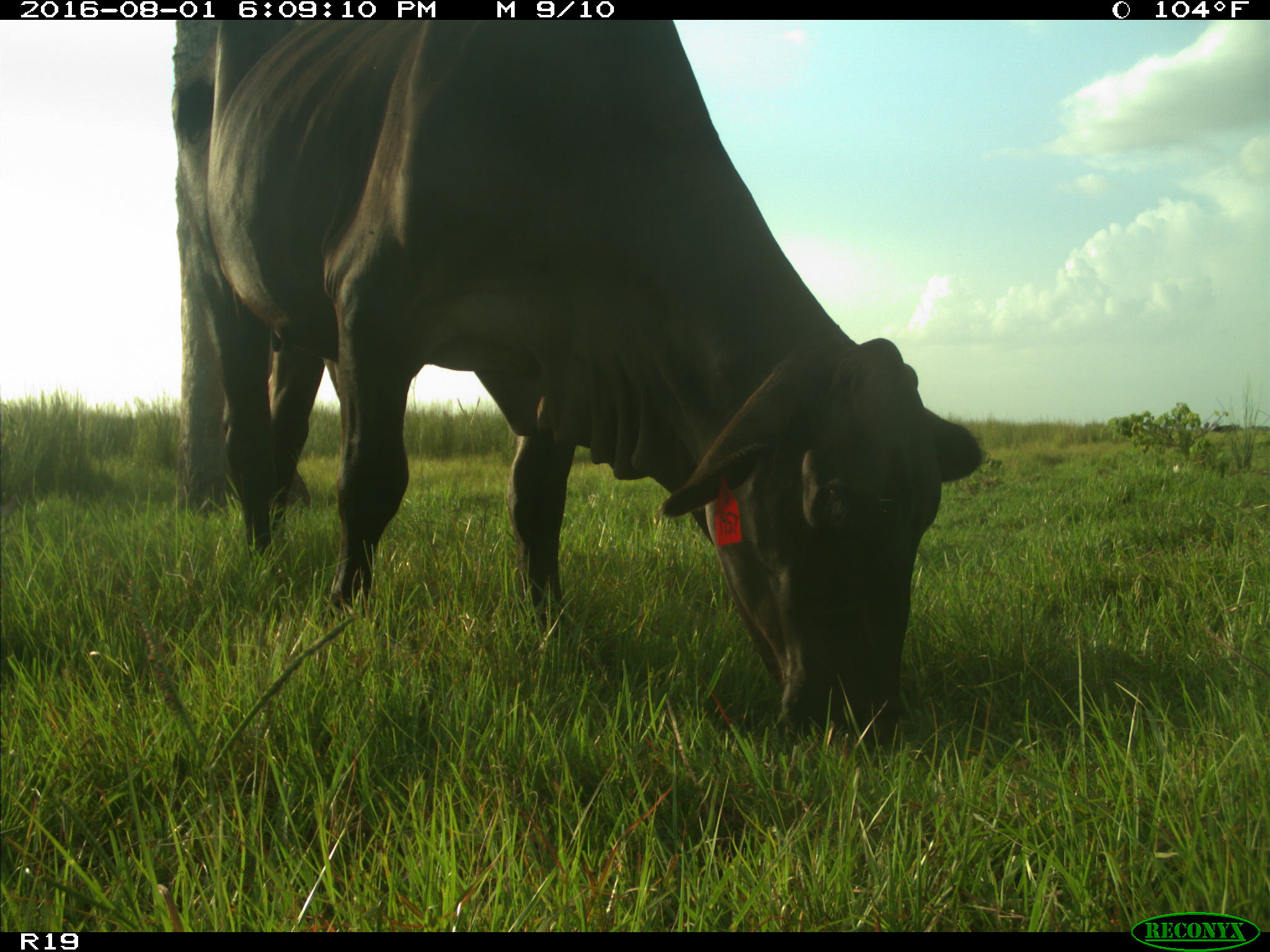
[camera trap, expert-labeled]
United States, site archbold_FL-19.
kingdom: Animalia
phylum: Chordata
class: Mammalia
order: Artiodactyla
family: Bovidae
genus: Bos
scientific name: Bos taurus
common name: domestic cow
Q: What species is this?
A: Bos taurus (domestic cow).